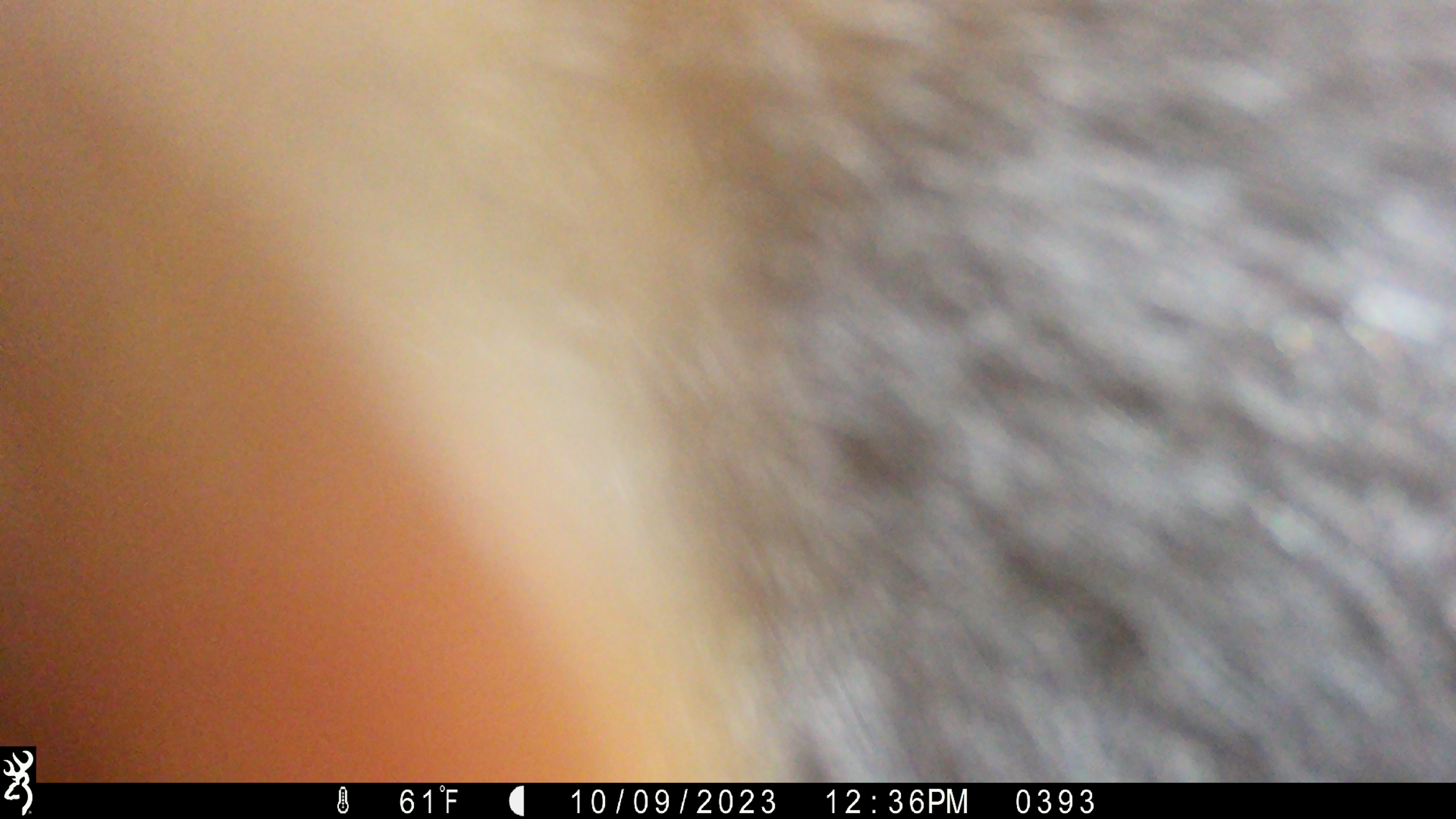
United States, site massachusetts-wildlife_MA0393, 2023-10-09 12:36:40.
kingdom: Animalia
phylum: Chordata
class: Mammalia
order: Carnivora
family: Ursidae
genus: Ursus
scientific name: Ursus americanus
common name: black bear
Black bear (Ursus americanus).